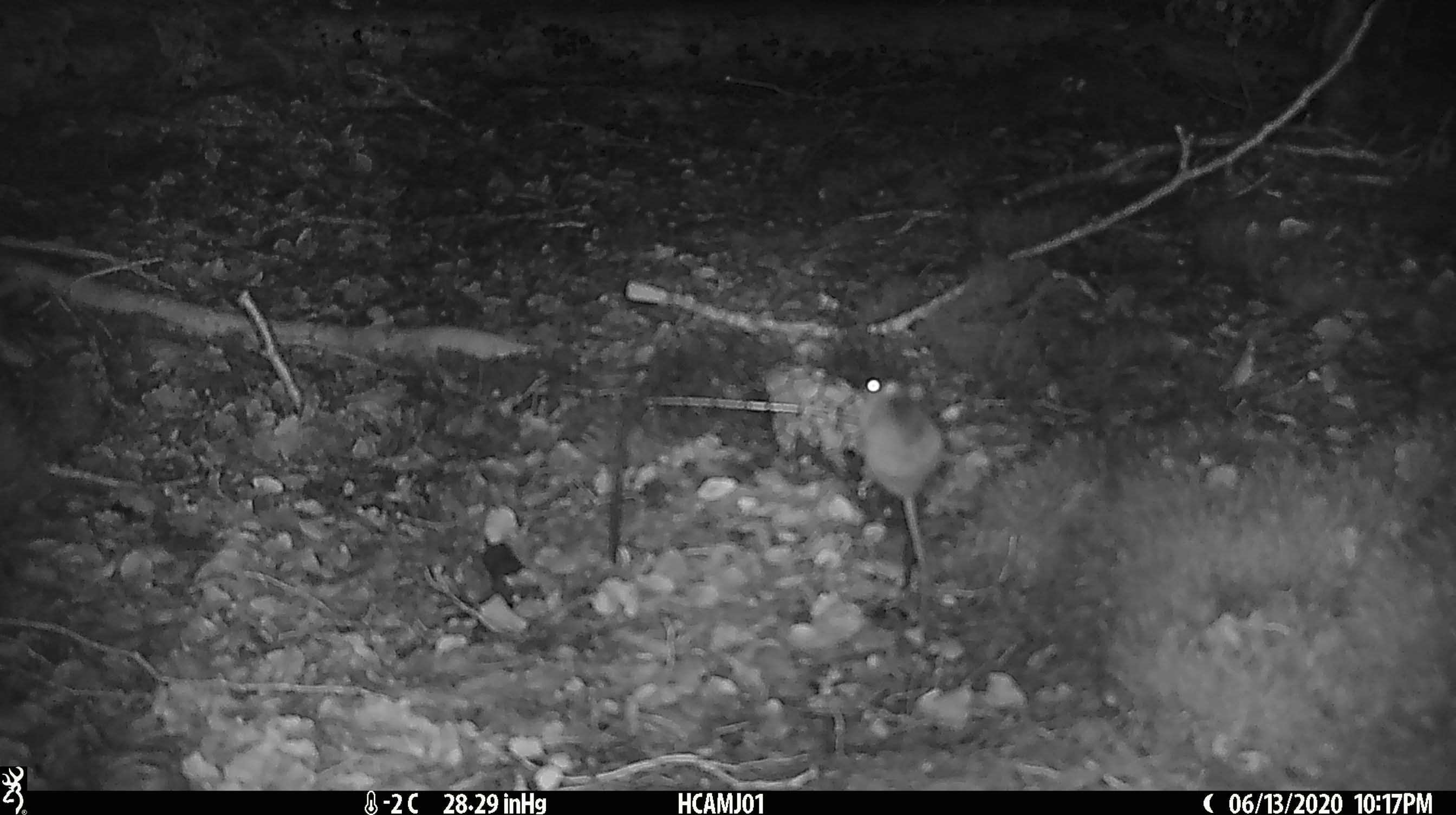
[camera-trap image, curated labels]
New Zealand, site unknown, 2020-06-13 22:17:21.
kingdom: Animalia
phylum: Chordata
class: Mammalia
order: Rodentia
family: Muridae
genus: Mus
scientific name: Mus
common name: mouse